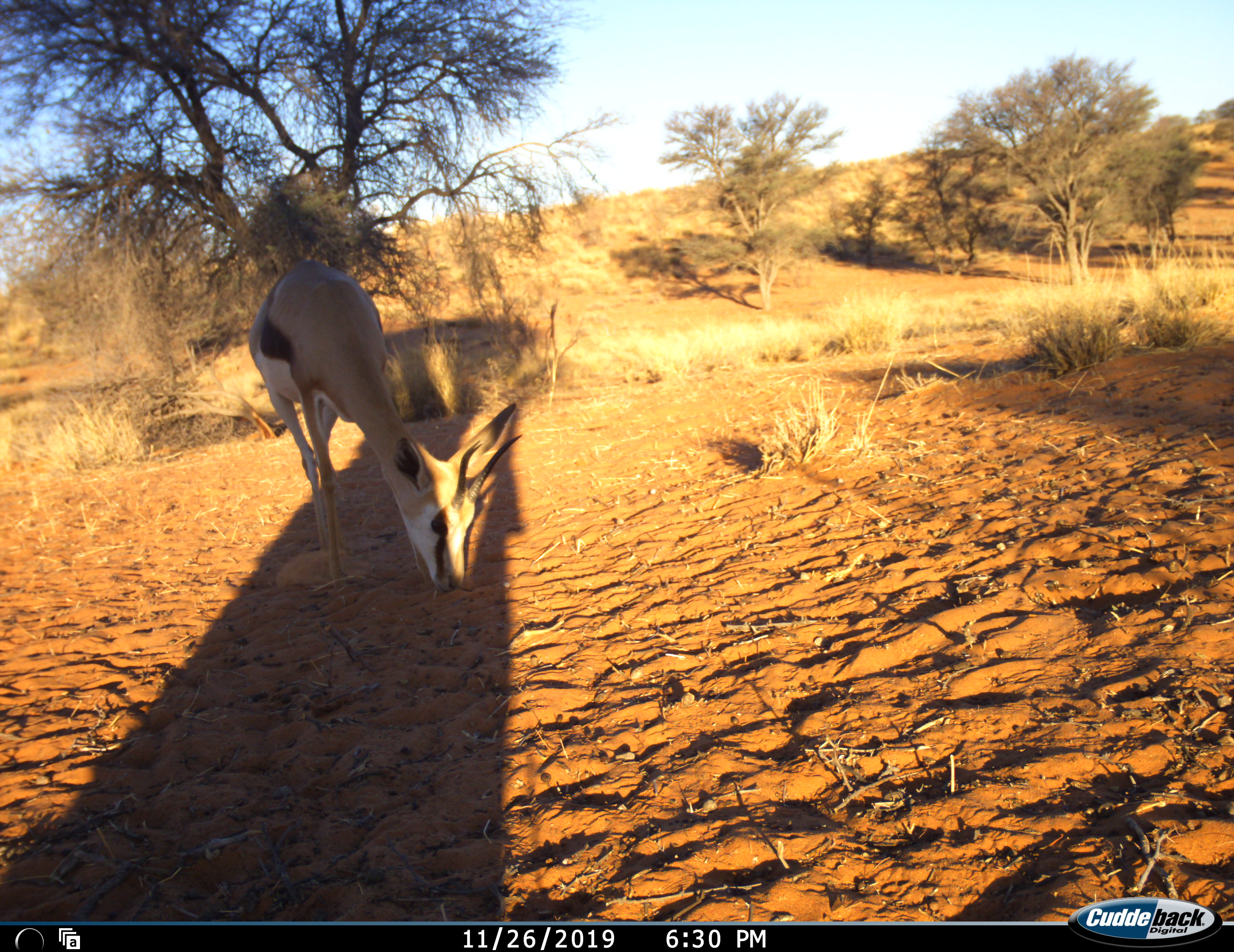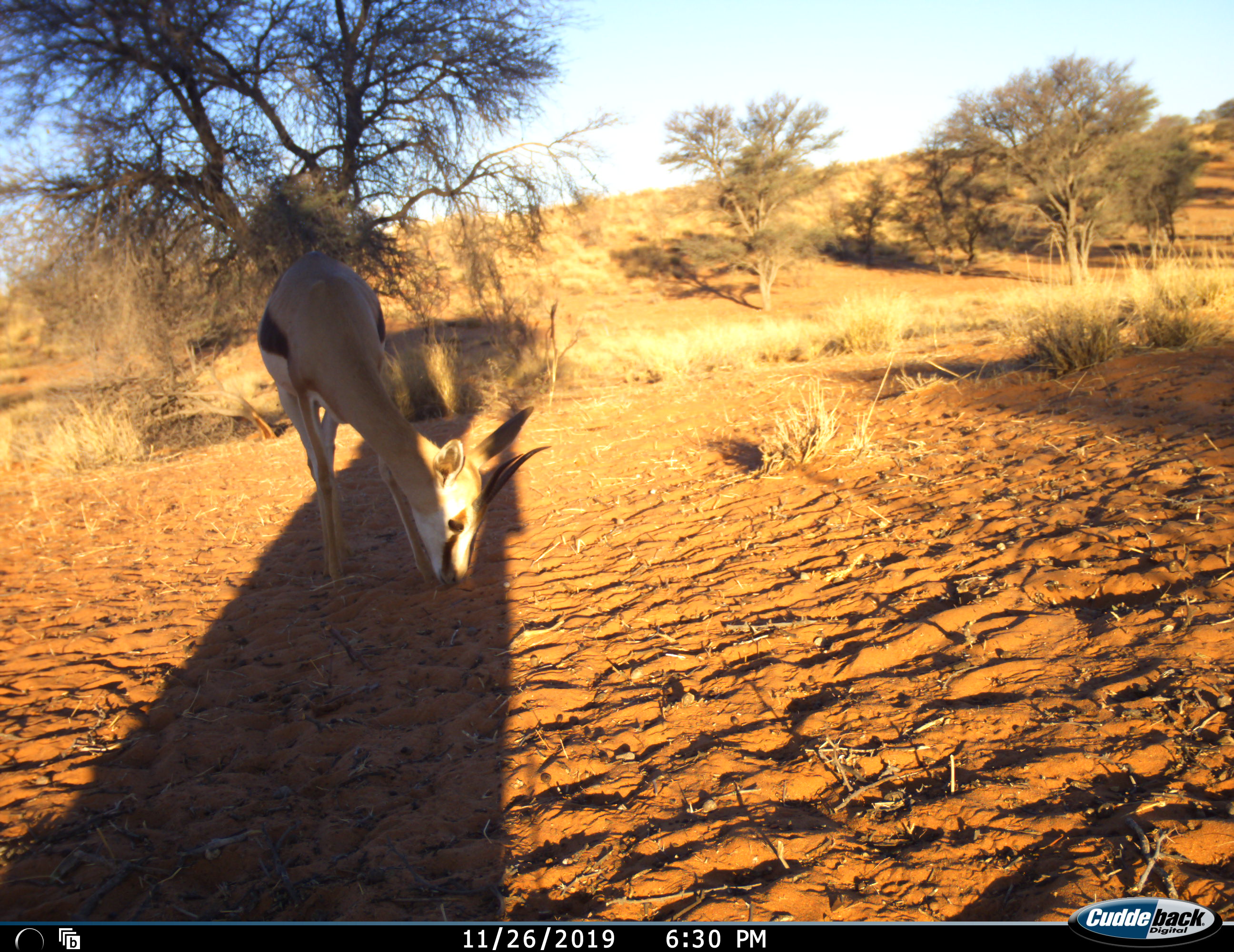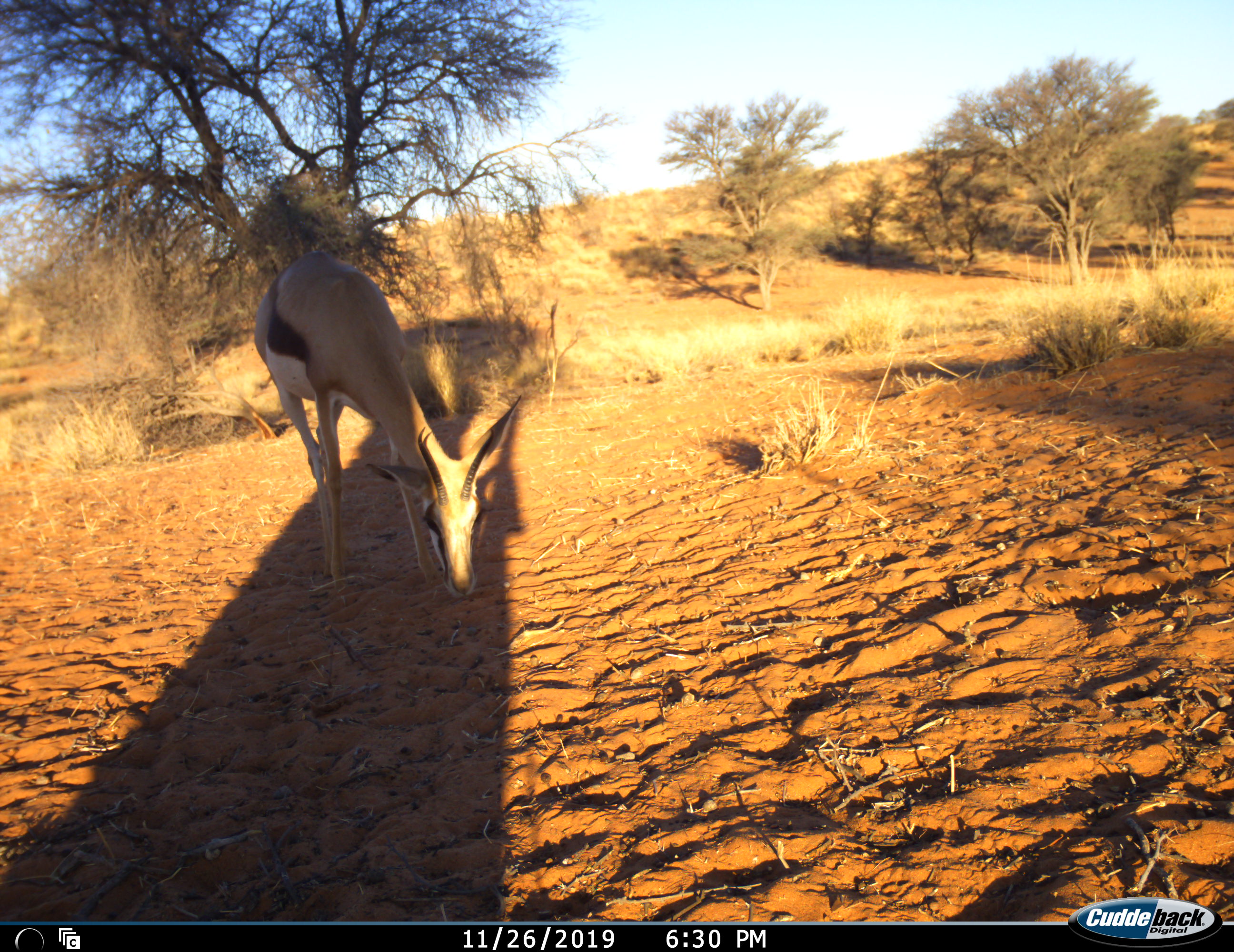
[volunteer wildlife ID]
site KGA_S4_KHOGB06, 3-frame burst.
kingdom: Animalia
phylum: Chordata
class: Mammalia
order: Artiodactyla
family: Bovidae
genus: Antidorcas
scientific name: Antidorcas marsupialis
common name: springbok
Springbok (Antidorcas marsupialis), count 1. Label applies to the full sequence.